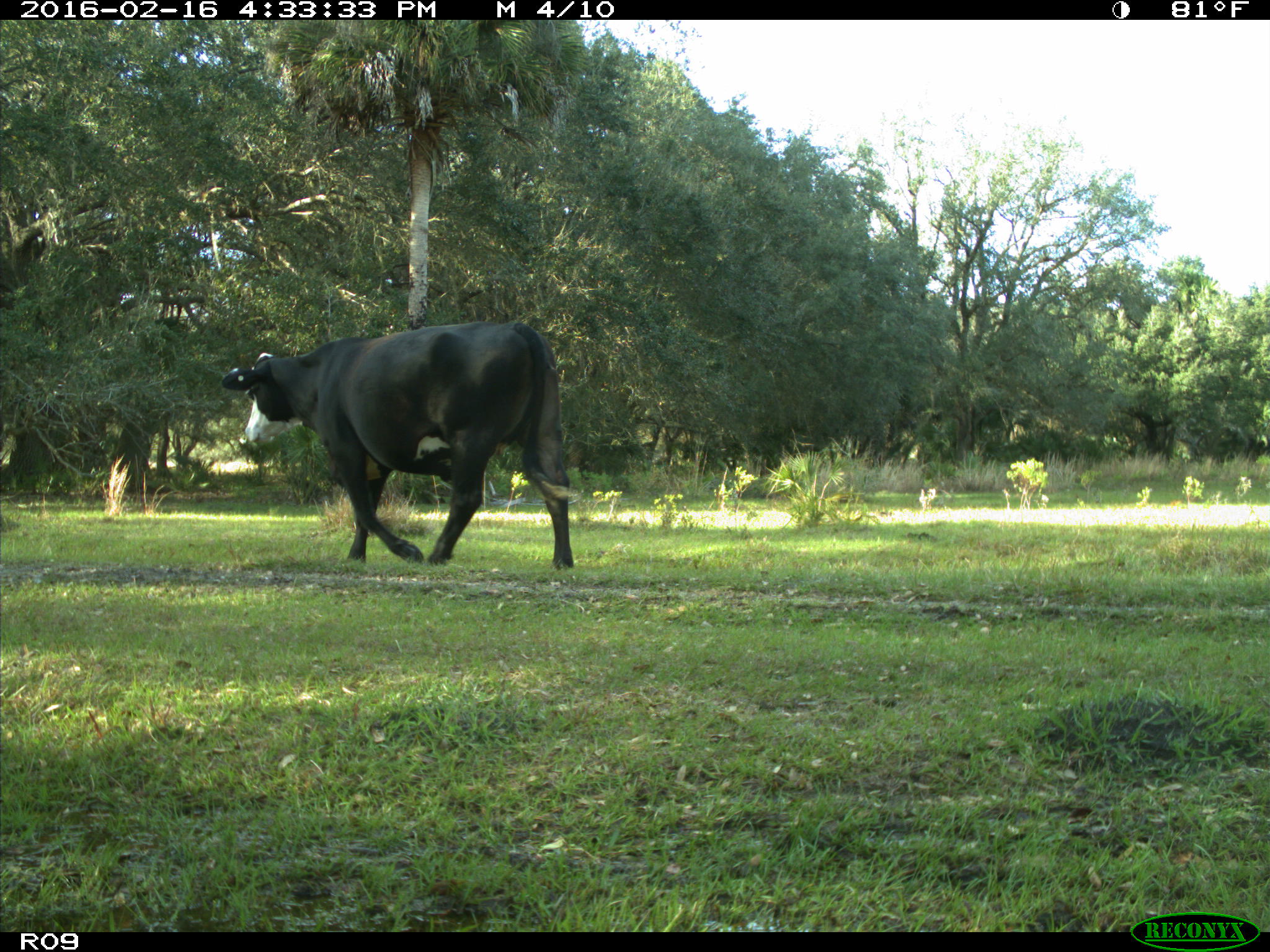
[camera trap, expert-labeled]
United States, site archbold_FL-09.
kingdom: Animalia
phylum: Chordata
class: Mammalia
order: Artiodactyla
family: Bovidae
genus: Bos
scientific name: Bos taurus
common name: domestic cow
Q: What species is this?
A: Bos taurus (domestic cow).